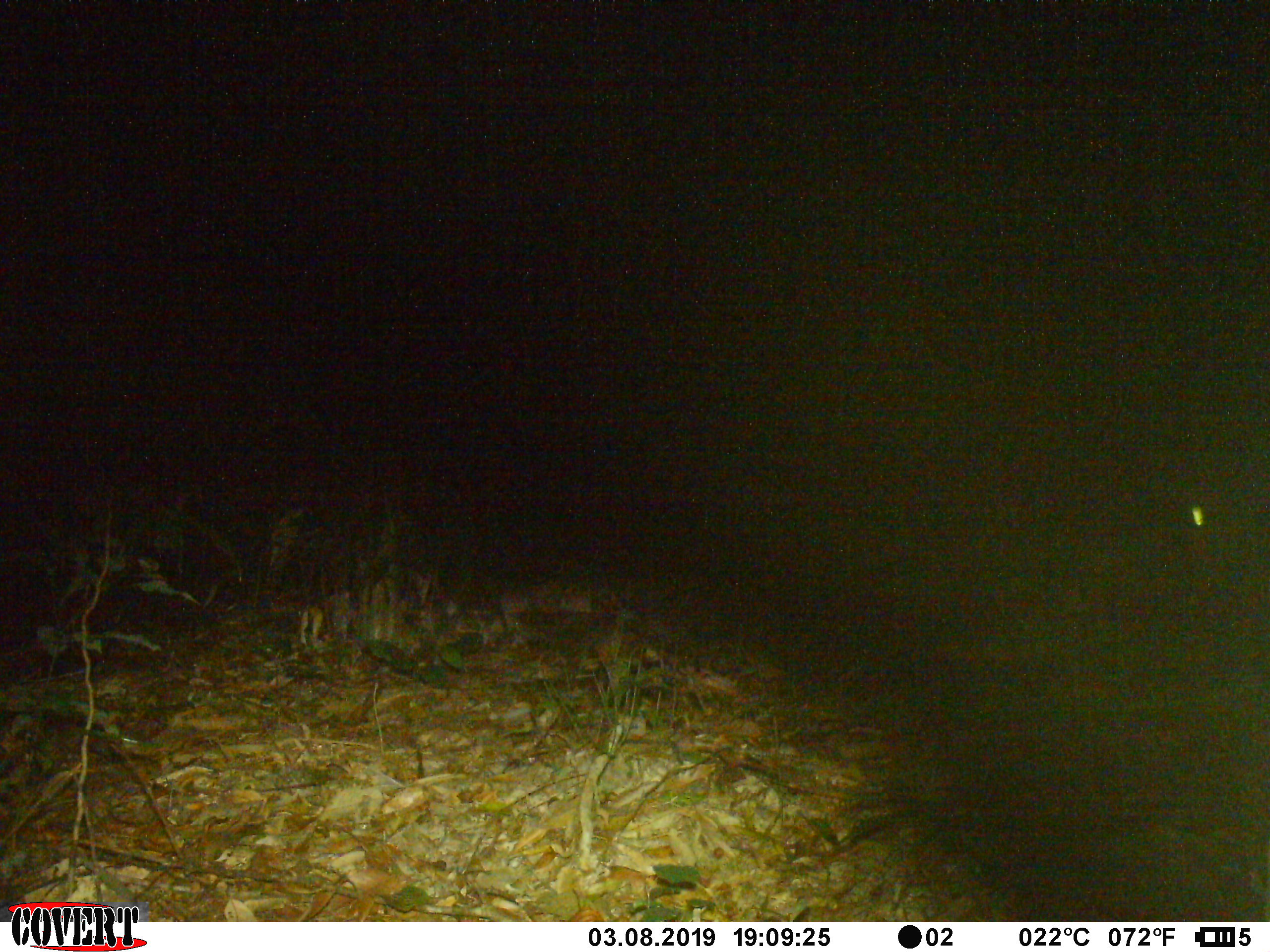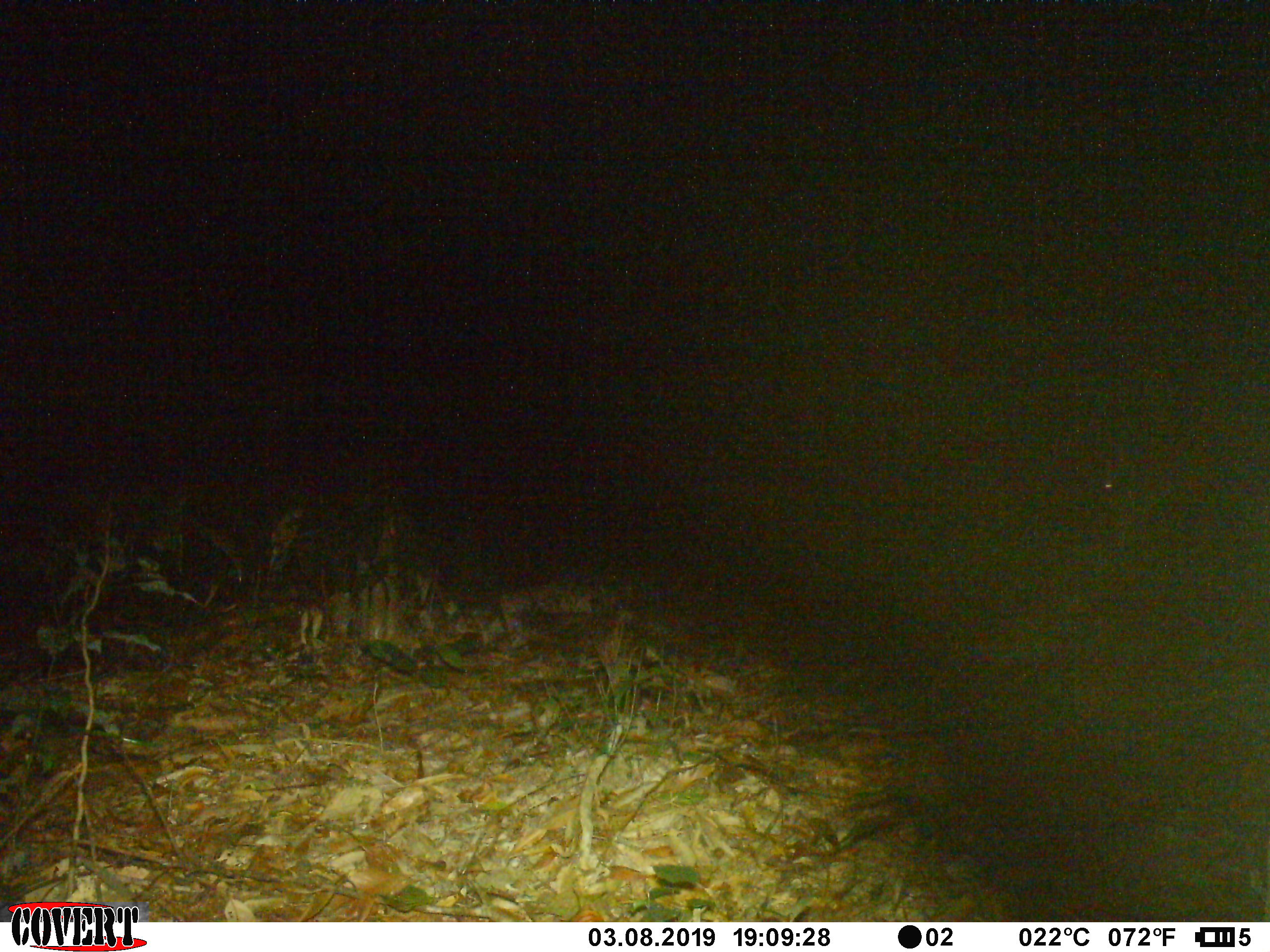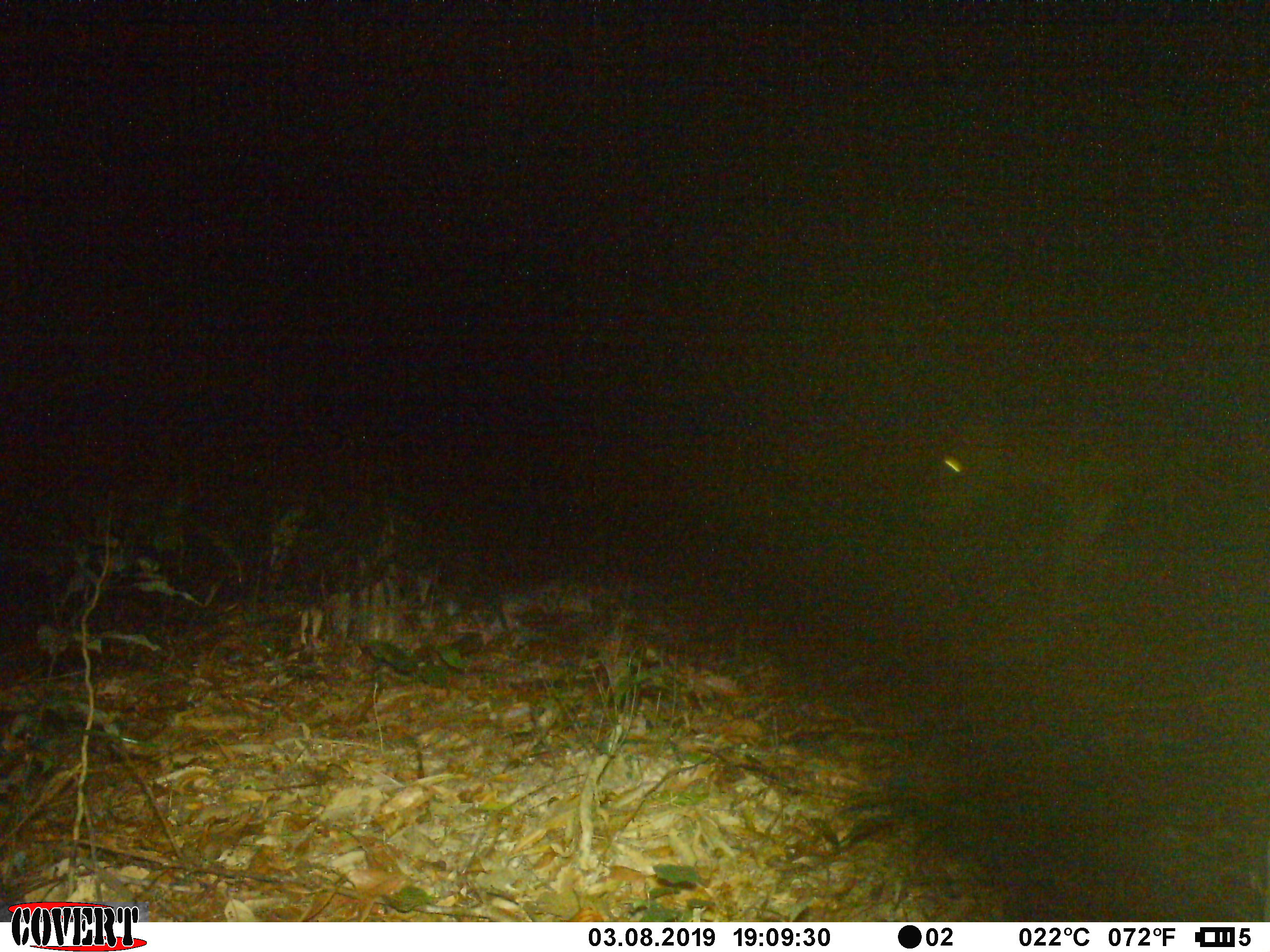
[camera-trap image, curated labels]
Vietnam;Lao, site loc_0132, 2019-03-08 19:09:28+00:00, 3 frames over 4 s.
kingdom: Animalia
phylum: Chordata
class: Mammalia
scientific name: Laurasiatheria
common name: ungulate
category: unidentified ungulates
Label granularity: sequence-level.